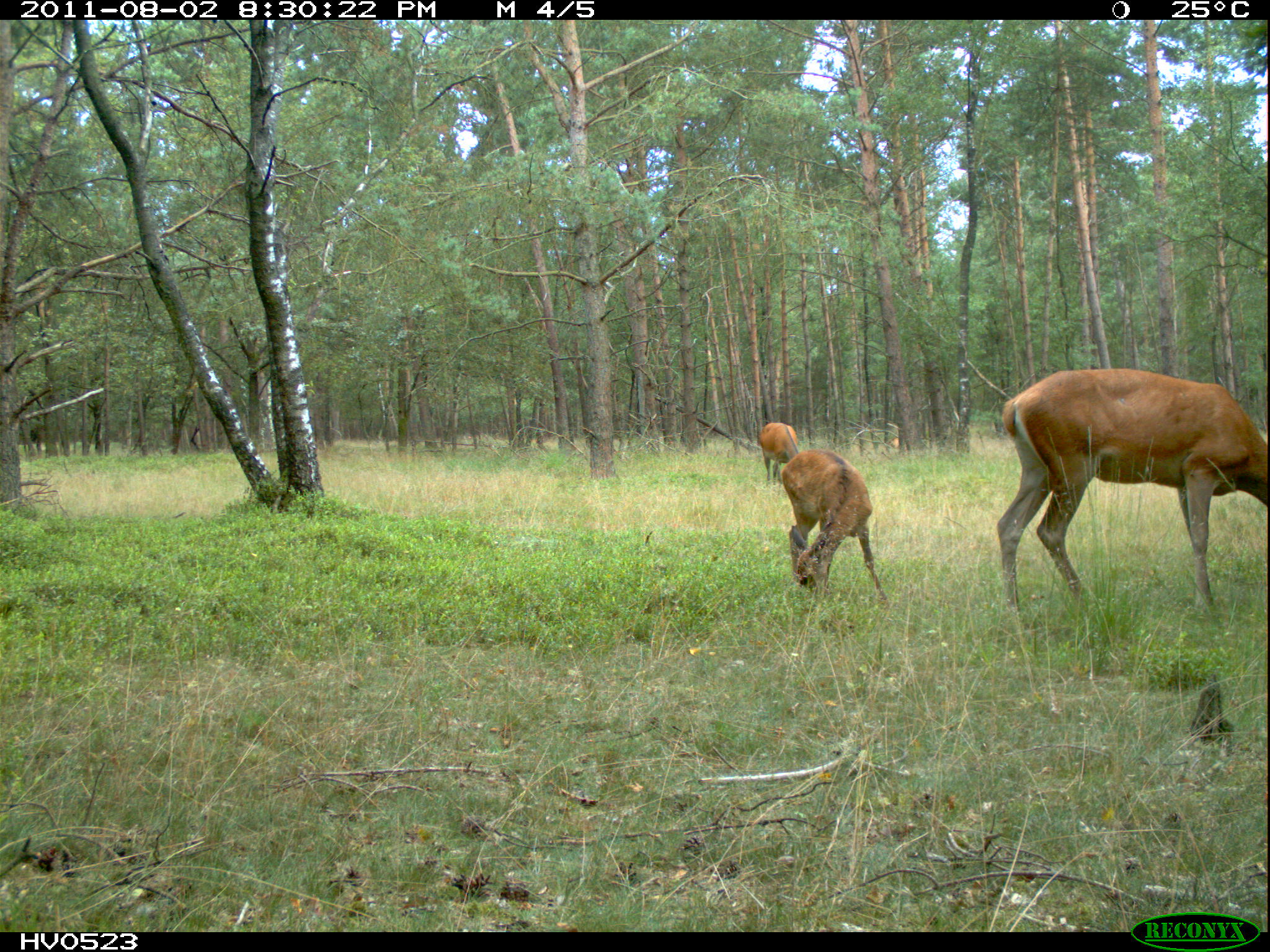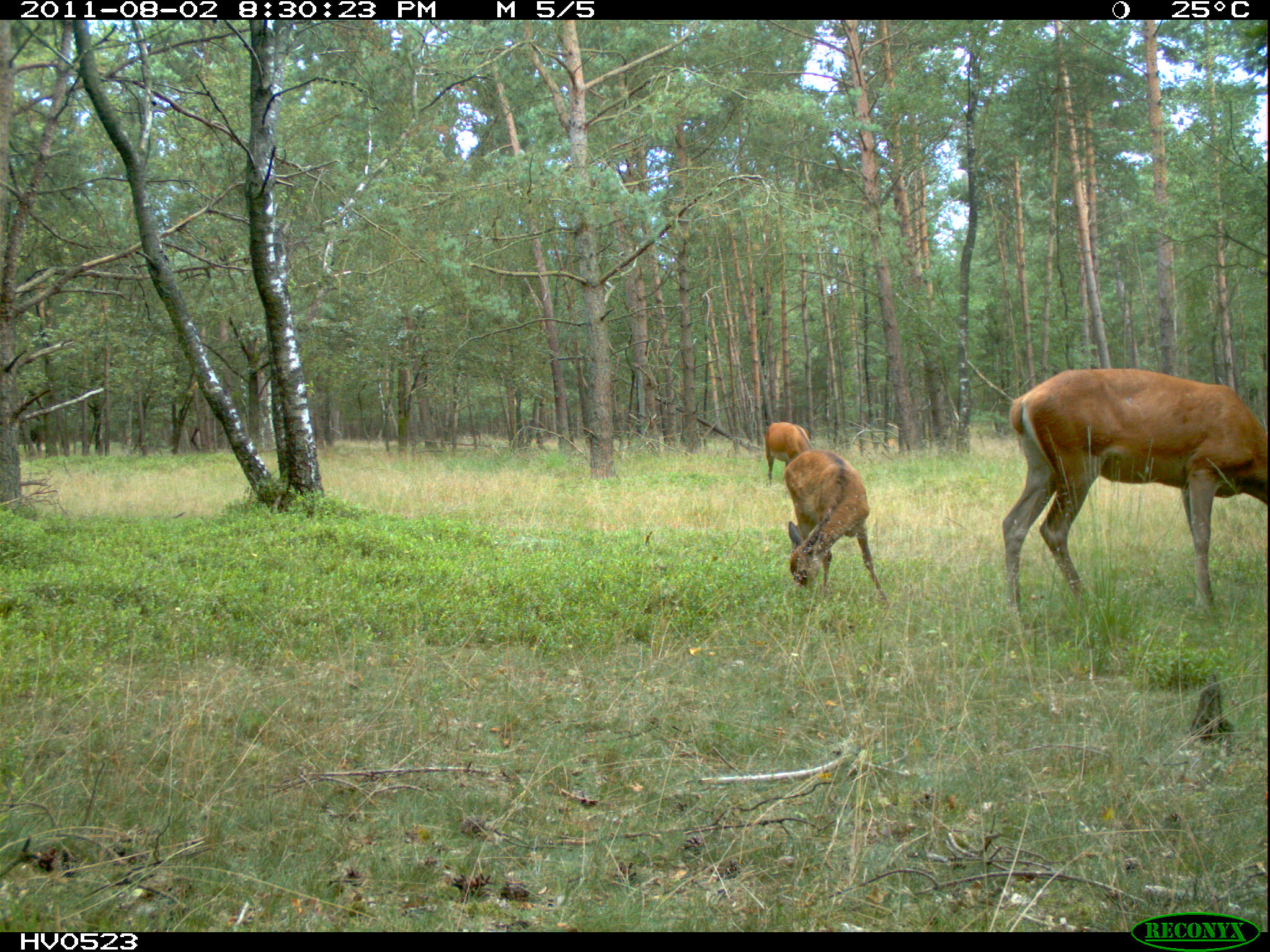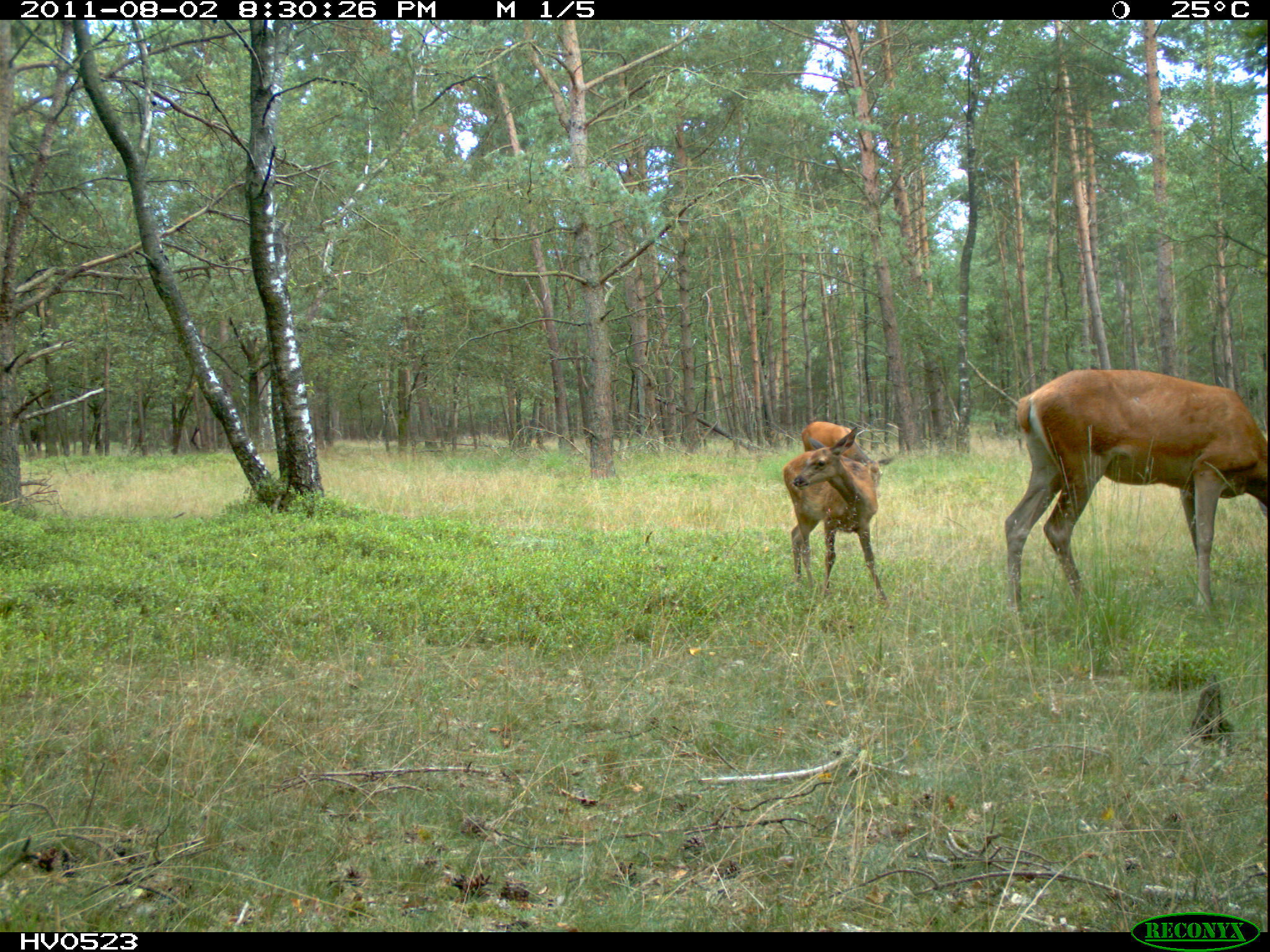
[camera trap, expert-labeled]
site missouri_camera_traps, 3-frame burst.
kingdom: Animalia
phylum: Chordata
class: Mammalia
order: Artiodactyla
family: Cervidae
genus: Cervus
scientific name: Cervus elaphus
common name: red deer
Red deer (Cervus elaphus). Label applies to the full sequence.